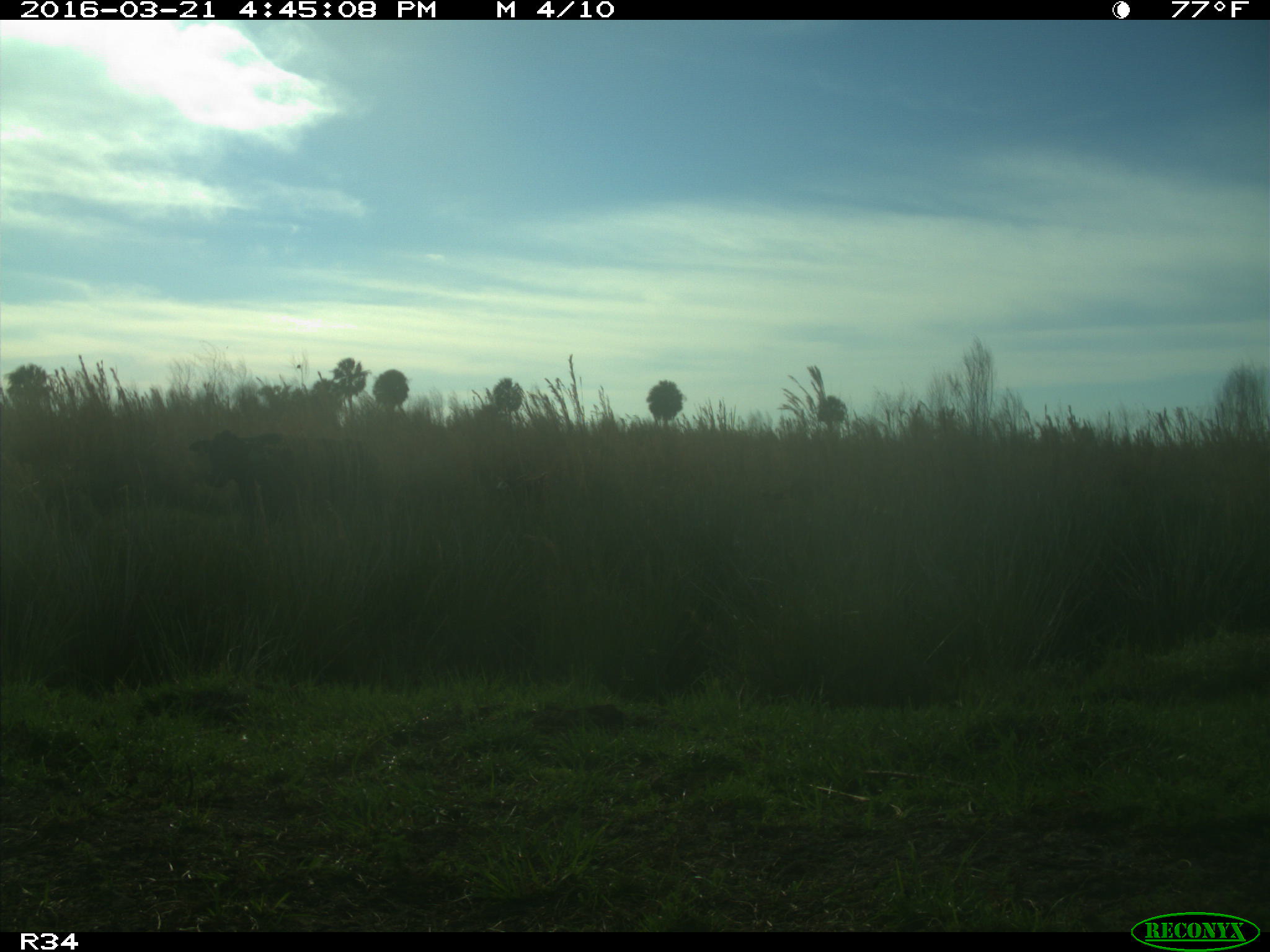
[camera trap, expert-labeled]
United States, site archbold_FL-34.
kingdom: Animalia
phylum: Chordata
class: Mammalia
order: Artiodactyla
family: Bovidae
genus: Bos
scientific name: Bos taurus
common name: domestic cow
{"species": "Bos taurus (domestic cow)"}